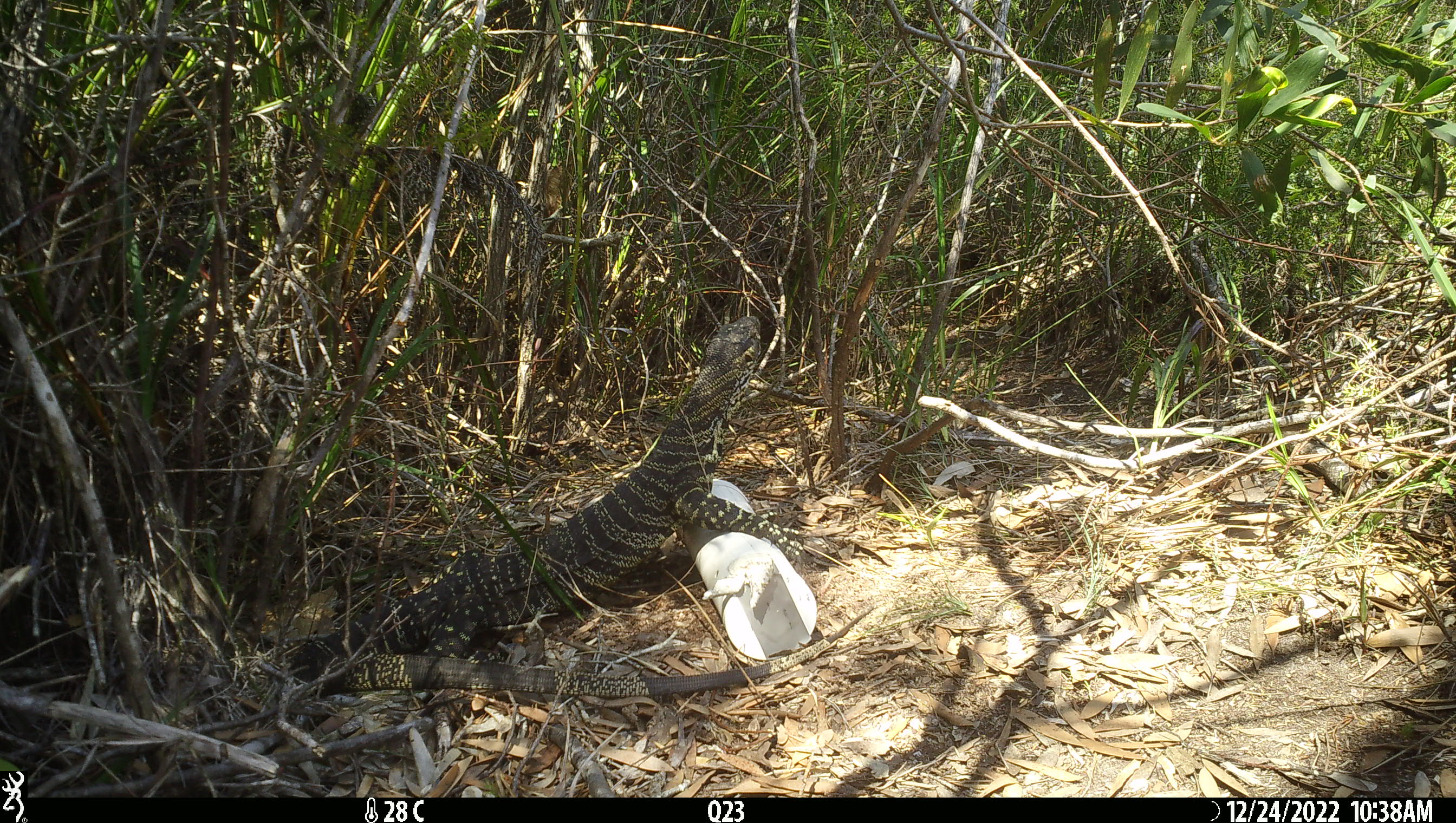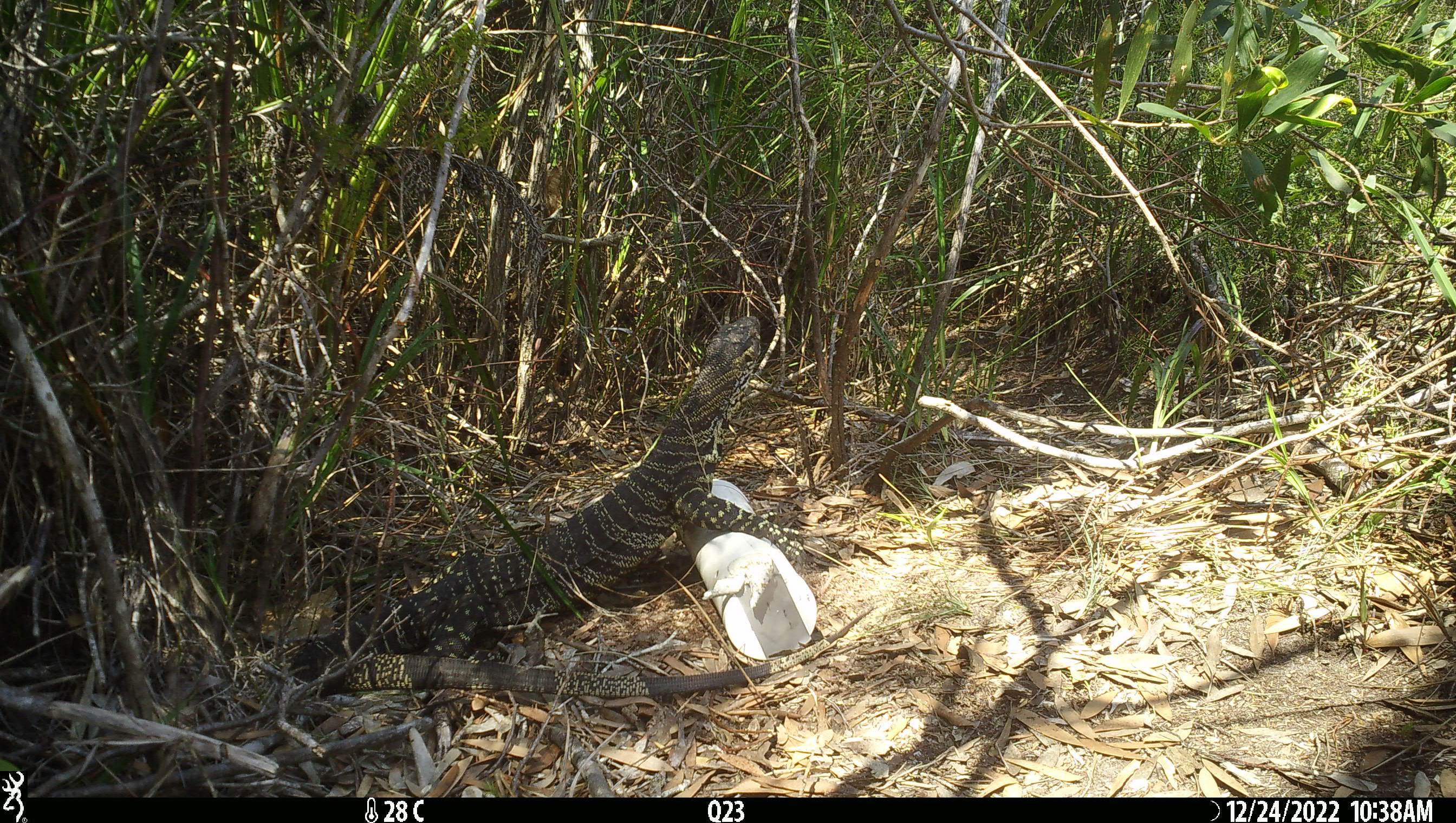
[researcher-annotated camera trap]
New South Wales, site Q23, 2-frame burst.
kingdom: Animalia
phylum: Chordata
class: Reptilia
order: Squamata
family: Varanidae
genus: Varanus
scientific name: Varanus varius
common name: lace monitor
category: goanna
Goanna (lace monitor) (Varanus varius).